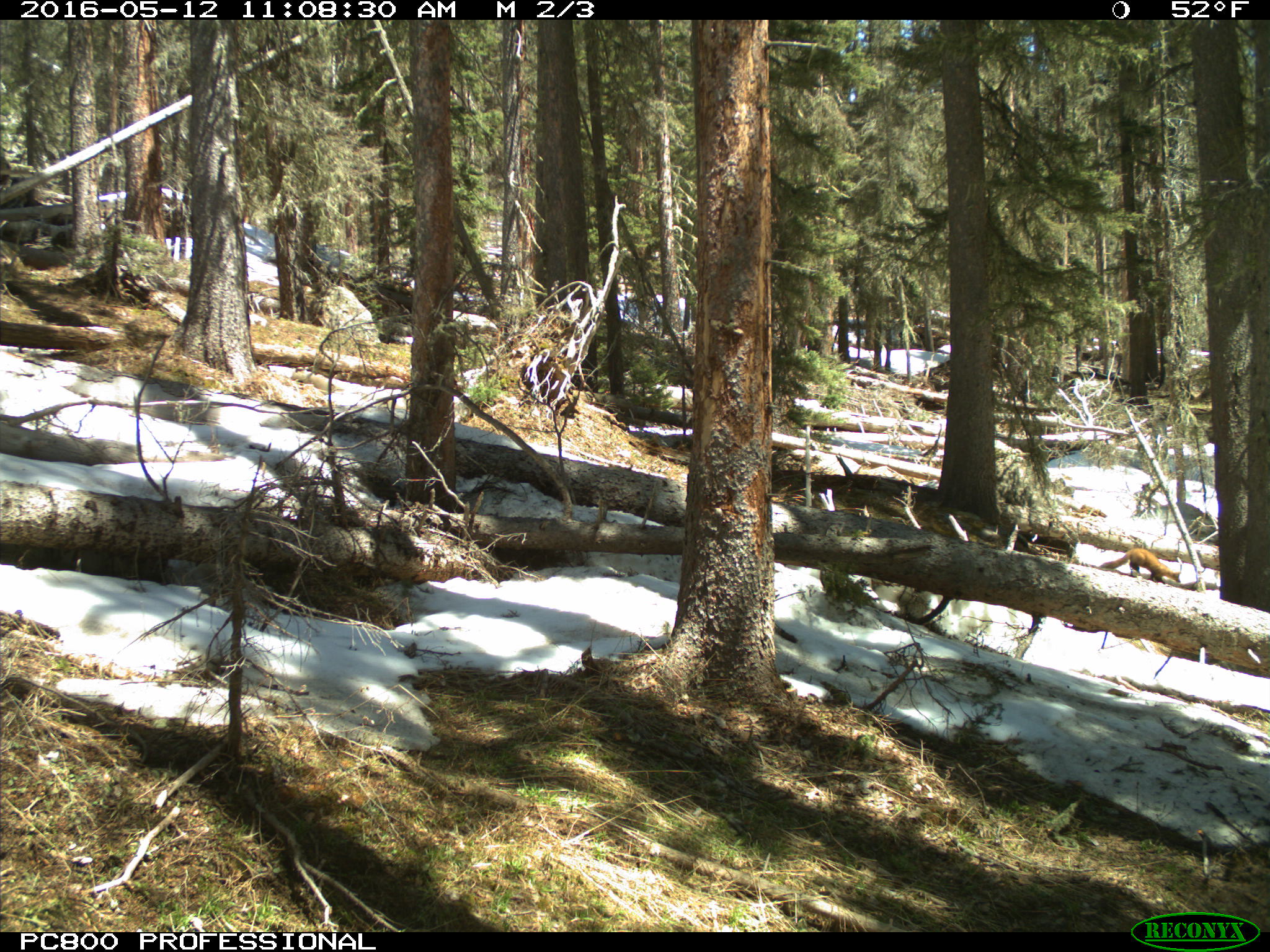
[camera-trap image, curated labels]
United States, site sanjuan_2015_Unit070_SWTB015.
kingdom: Animalia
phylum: Chordata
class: Mammalia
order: Carnivora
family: Mustelidae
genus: Martes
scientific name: Martes americana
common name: american marten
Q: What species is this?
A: Martes americana (american marten).